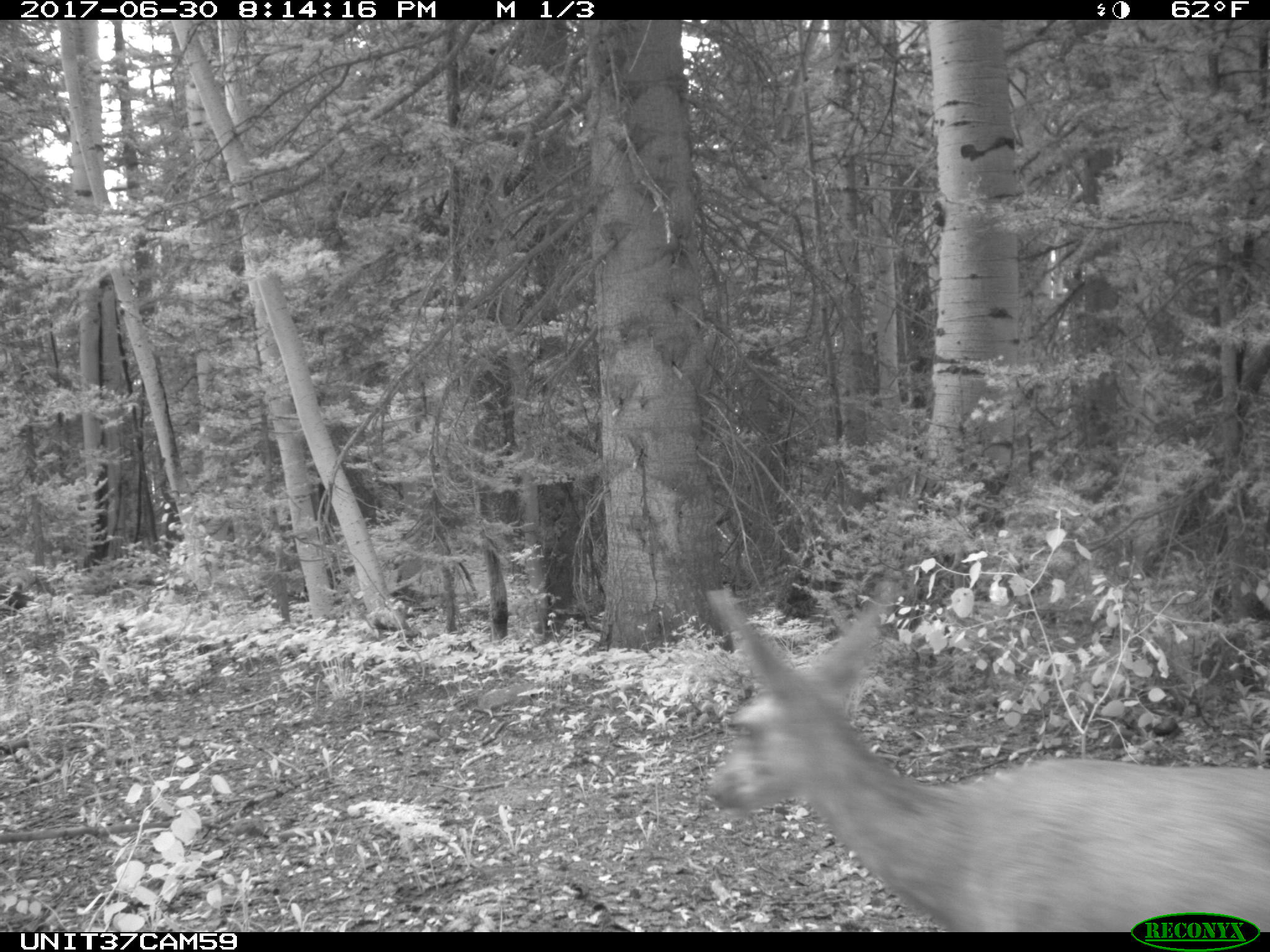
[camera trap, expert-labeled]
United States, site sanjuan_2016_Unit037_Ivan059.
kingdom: Animalia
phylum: Chordata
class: Mammalia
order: Artiodactyla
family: Cervidae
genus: Odocoileus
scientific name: Odocoileus hemionus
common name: mule deer